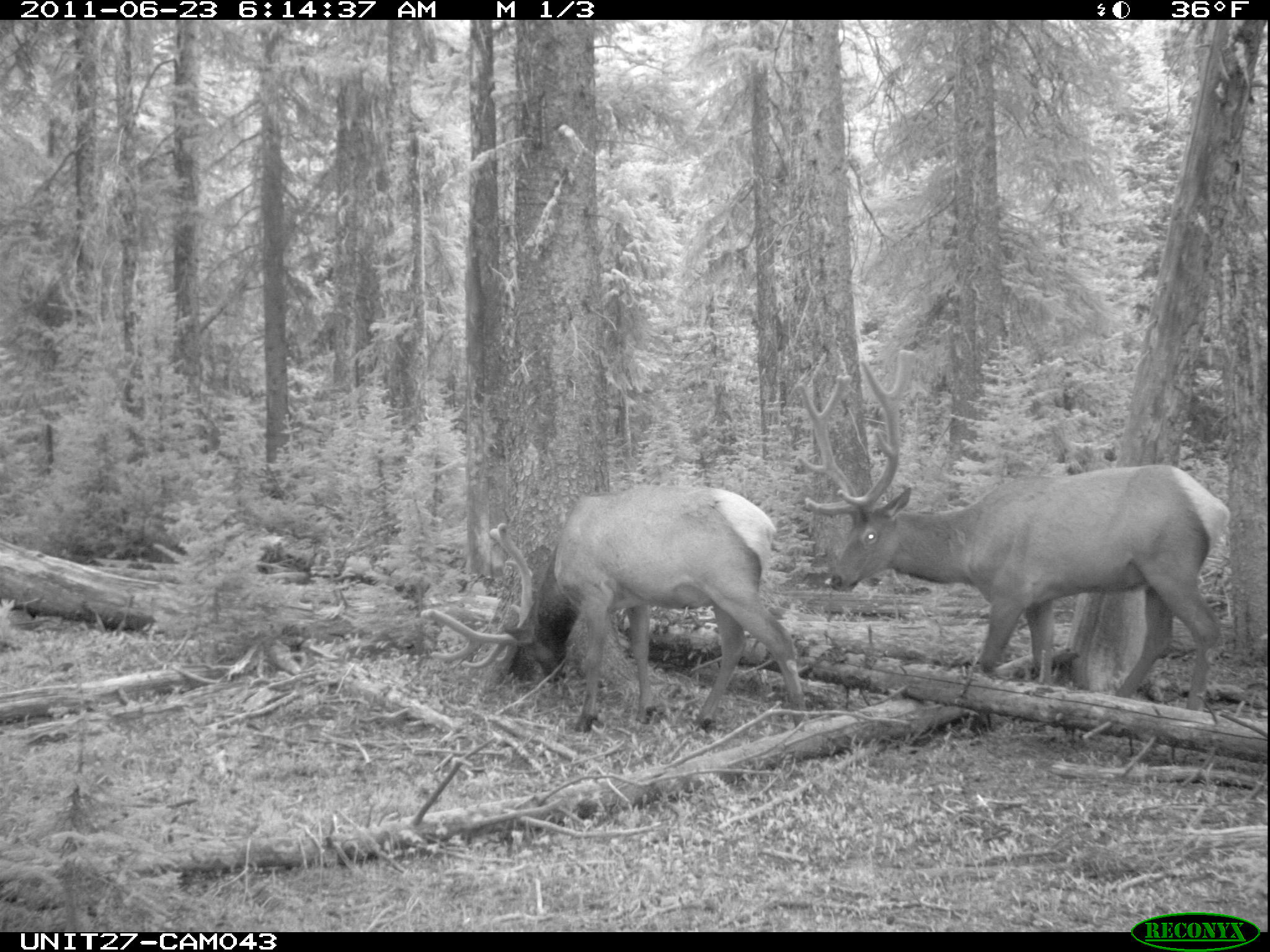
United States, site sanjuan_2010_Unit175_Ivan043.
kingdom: Animalia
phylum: Chordata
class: Mammalia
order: Artiodactyla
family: Cervidae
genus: Cervus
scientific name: Cervus elaphus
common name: red deer